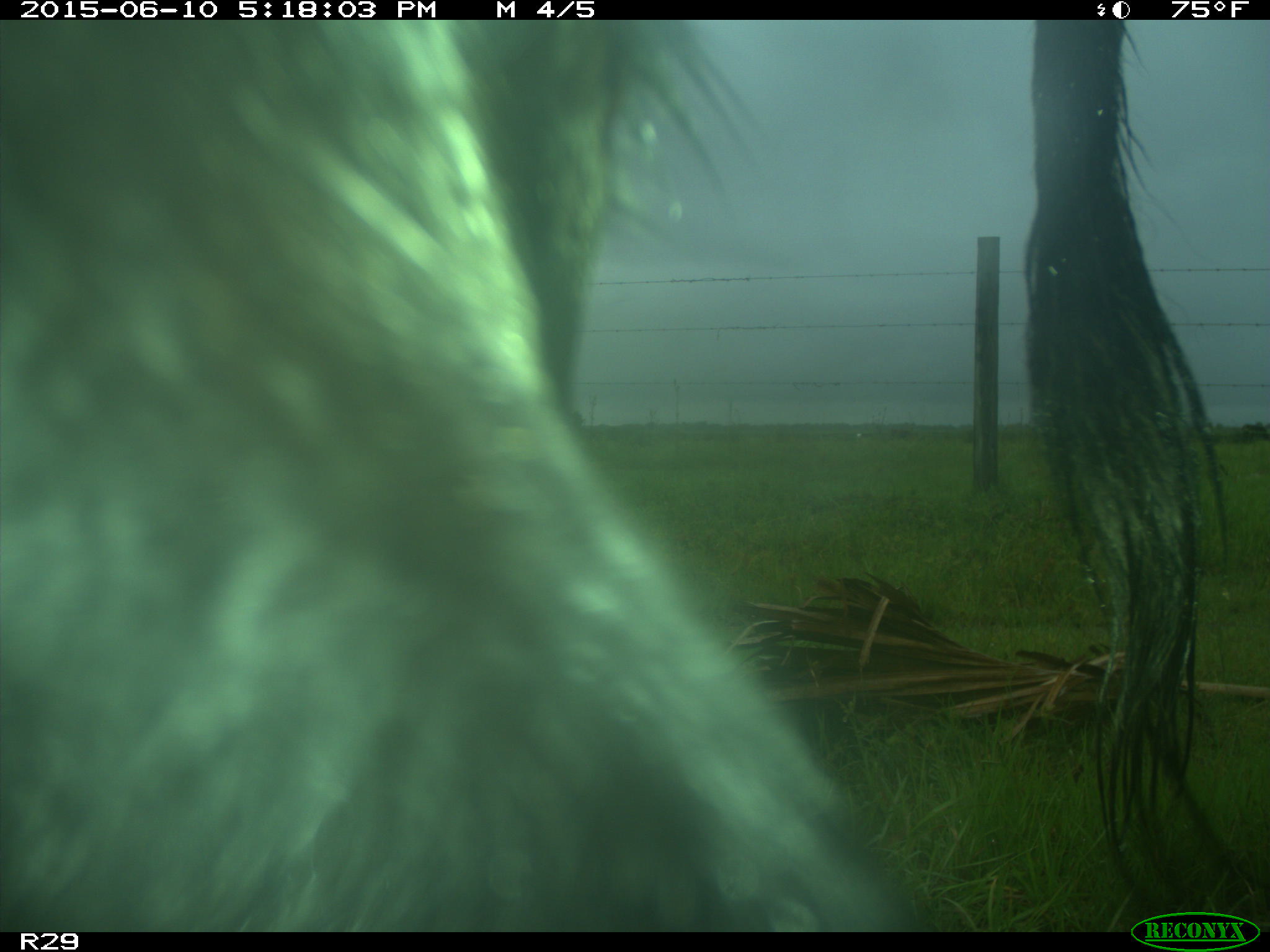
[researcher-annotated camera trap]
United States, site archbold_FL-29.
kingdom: Animalia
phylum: Chordata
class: Mammalia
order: Artiodactyla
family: Bovidae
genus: Bos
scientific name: Bos taurus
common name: domestic cow